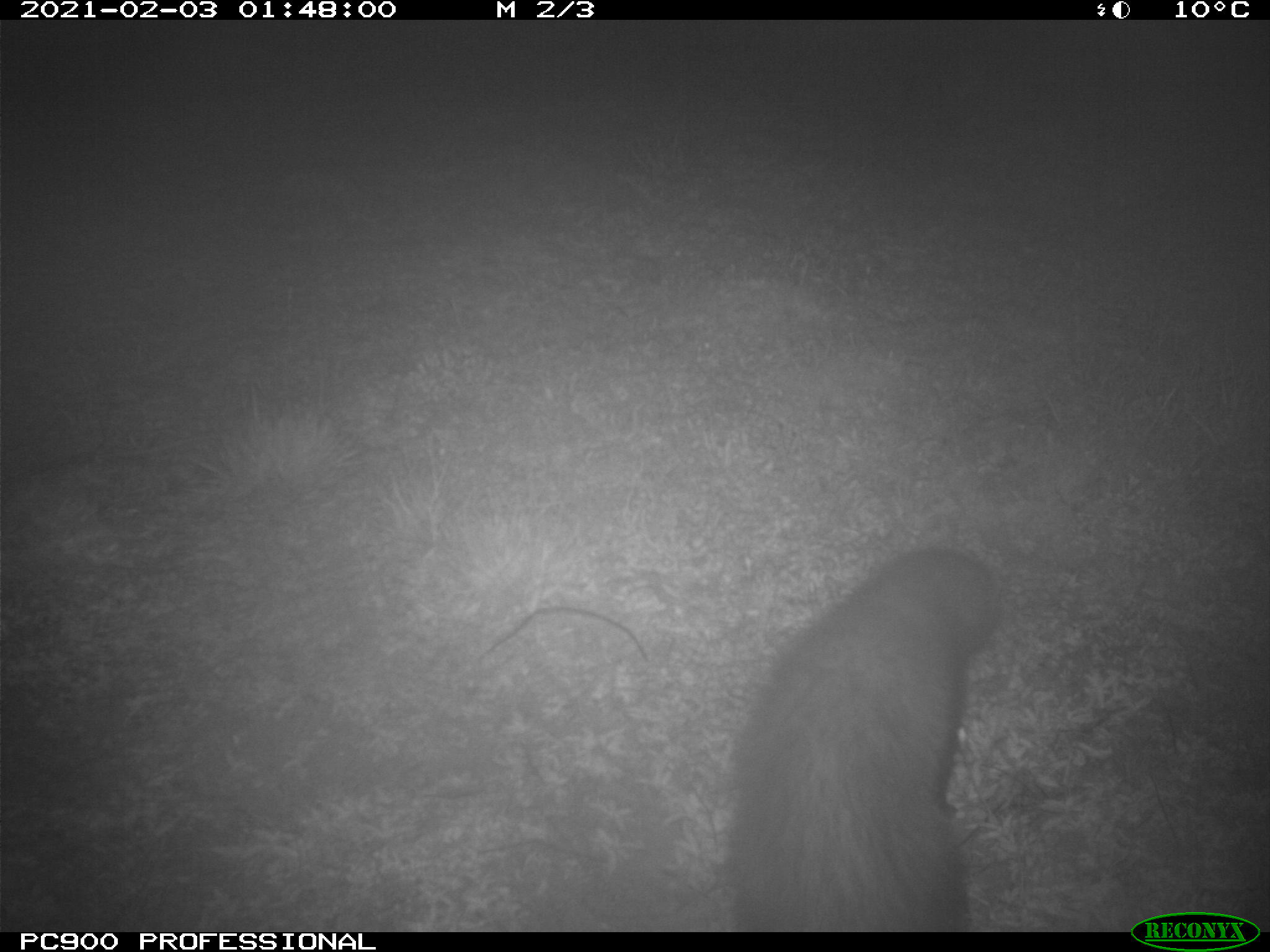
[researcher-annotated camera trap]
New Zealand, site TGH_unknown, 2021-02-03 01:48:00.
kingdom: Animalia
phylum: Chordata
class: Mammalia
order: Carnivora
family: Mustelidae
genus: Mustela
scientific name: Mustela furo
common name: ferret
Ferret (Mustela furo).